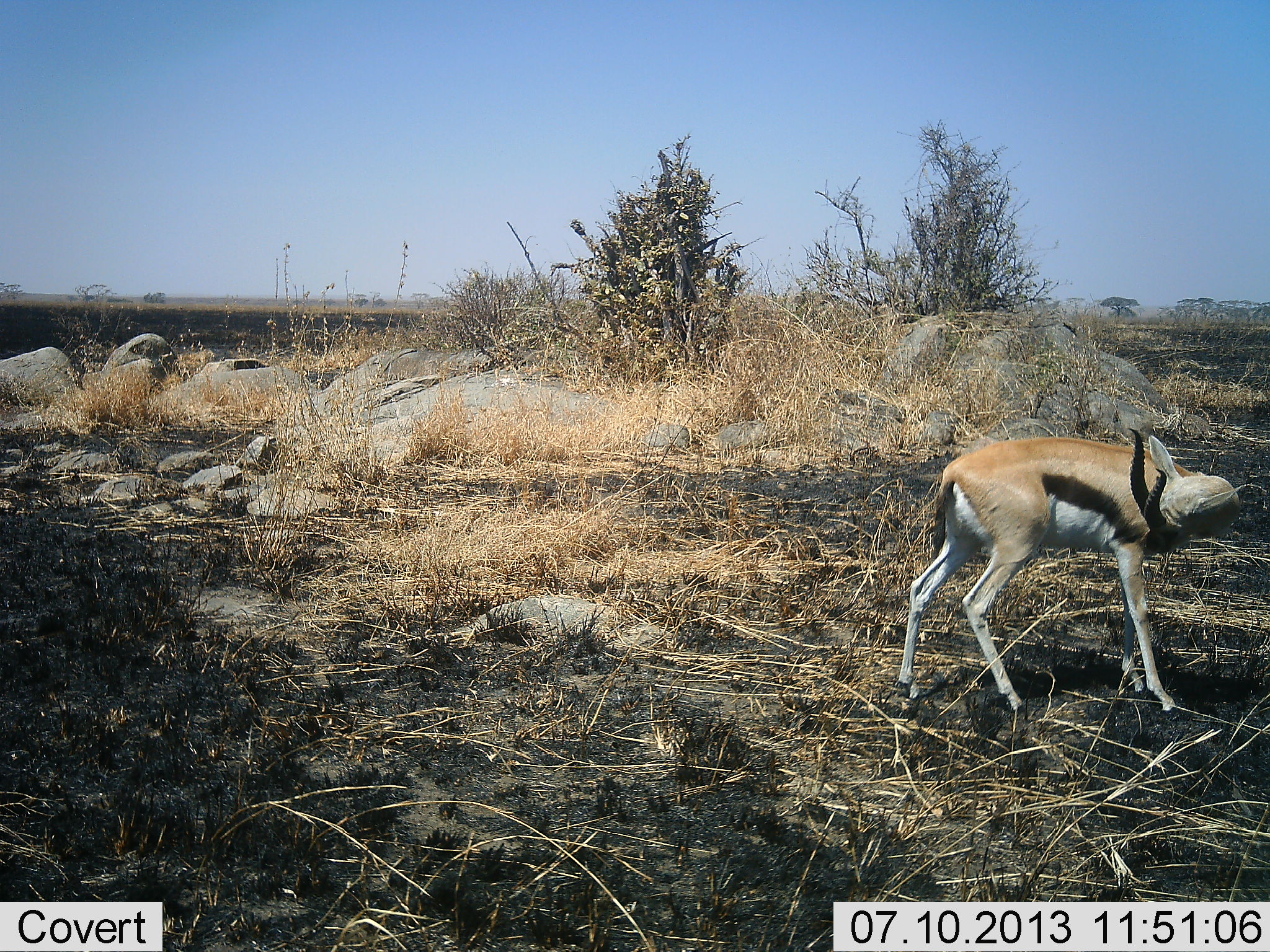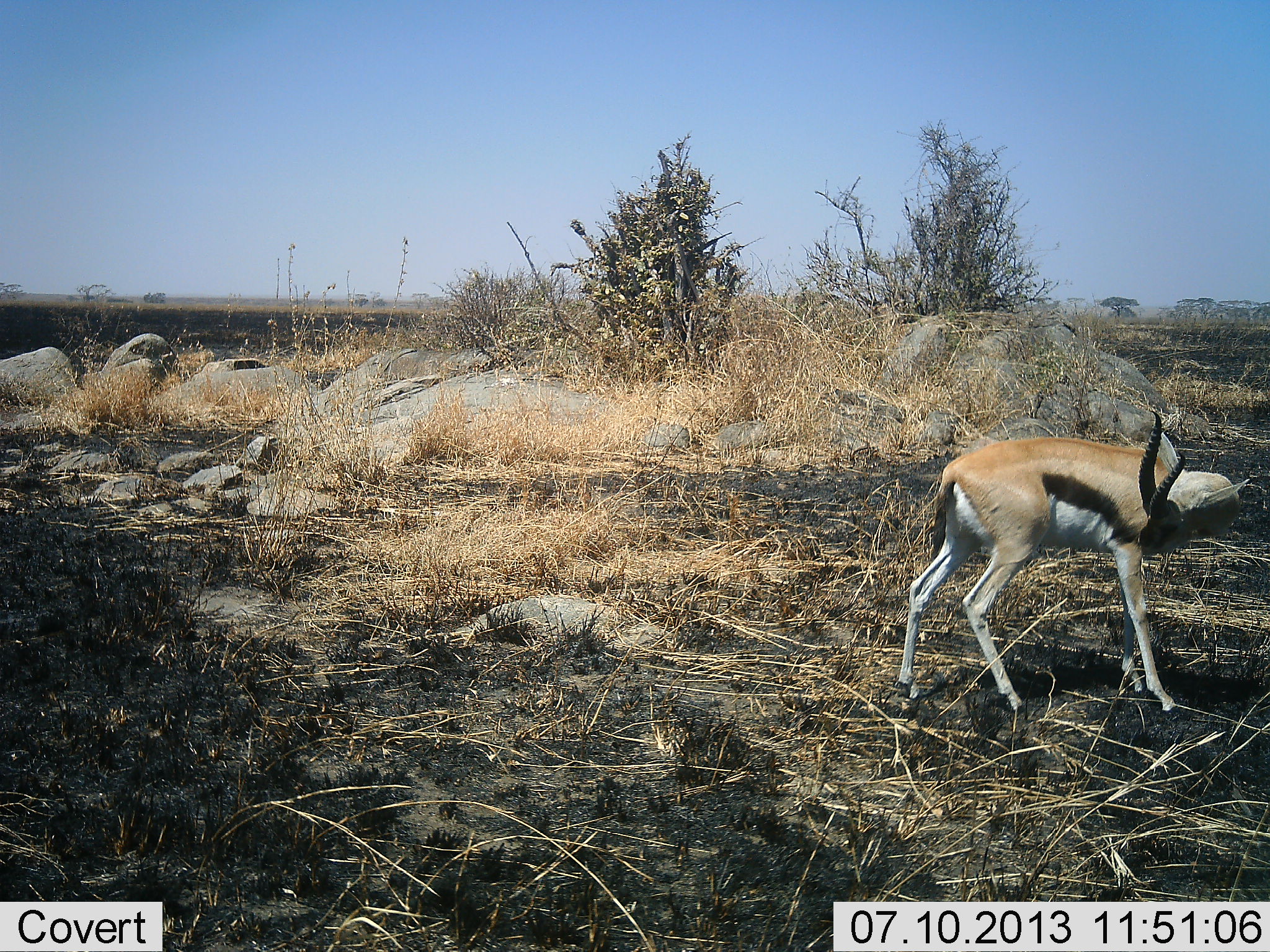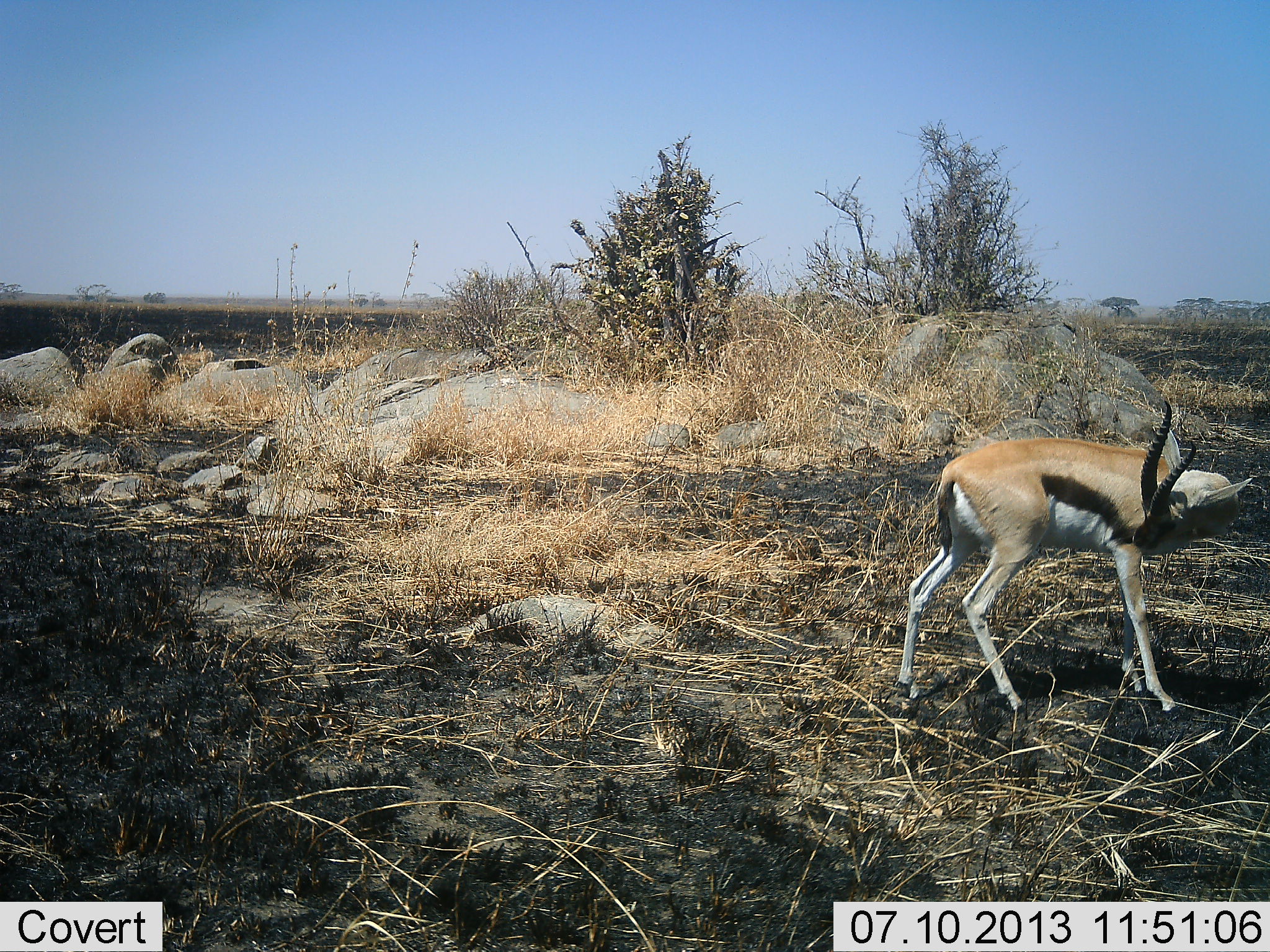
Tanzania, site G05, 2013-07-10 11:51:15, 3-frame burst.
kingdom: Animalia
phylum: Chordata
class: Mammalia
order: Artiodactyla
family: Bovidae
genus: Eudorcas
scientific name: Eudorcas thomsonii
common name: thomson's gazelle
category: gazellethomsons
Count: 1.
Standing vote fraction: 81%.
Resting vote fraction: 6%.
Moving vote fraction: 6%.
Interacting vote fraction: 9%.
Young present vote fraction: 0%.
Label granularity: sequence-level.